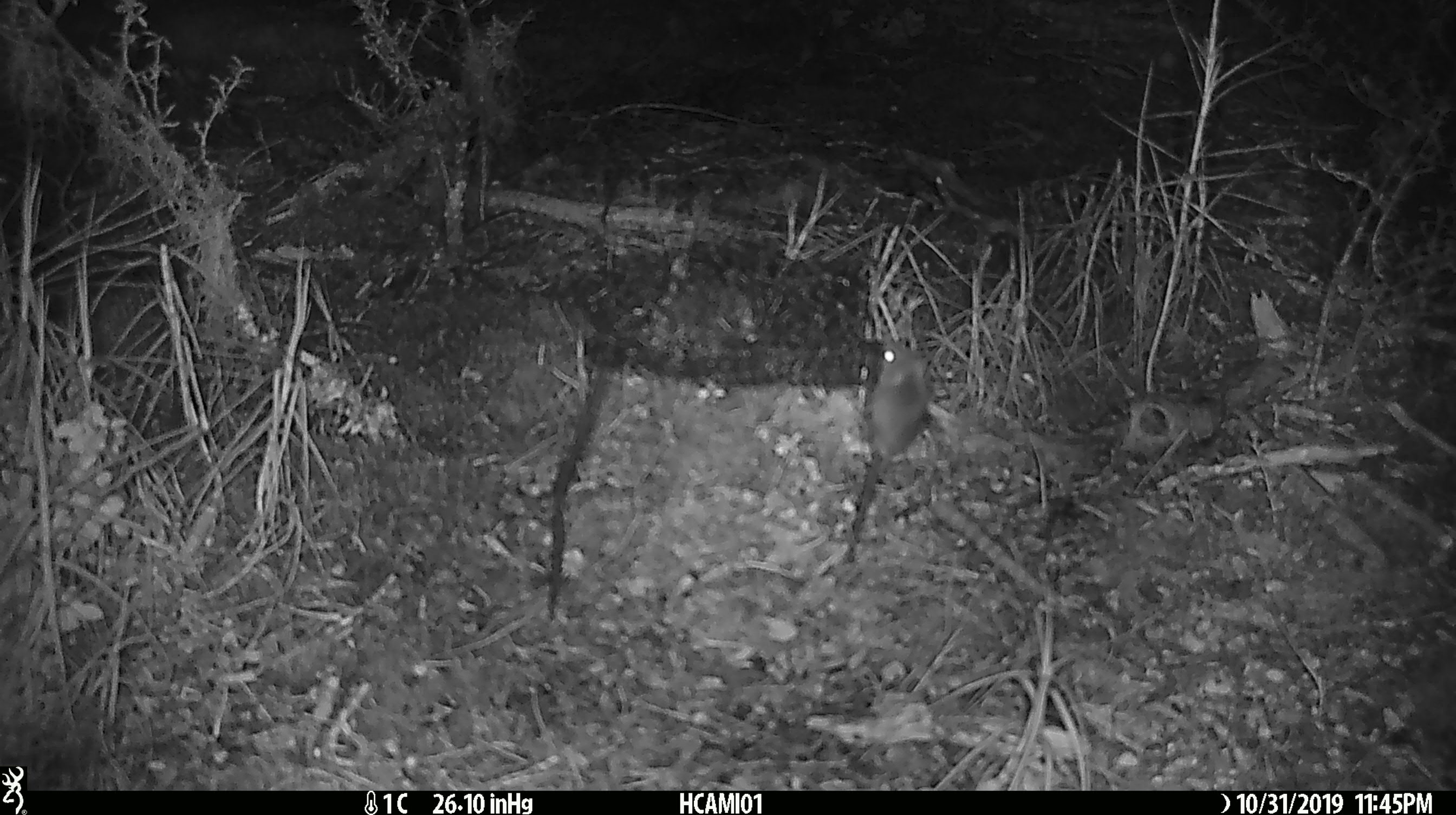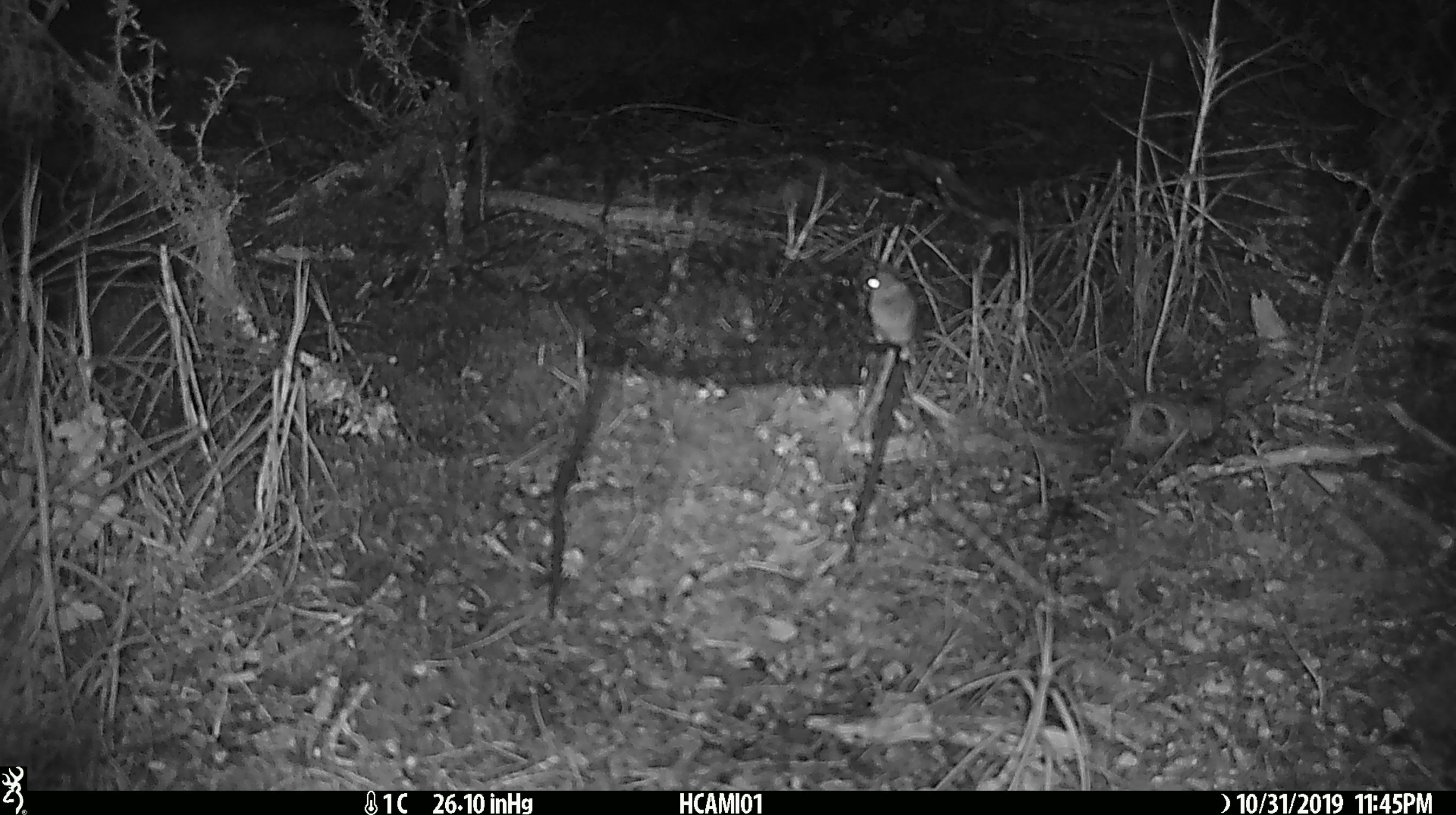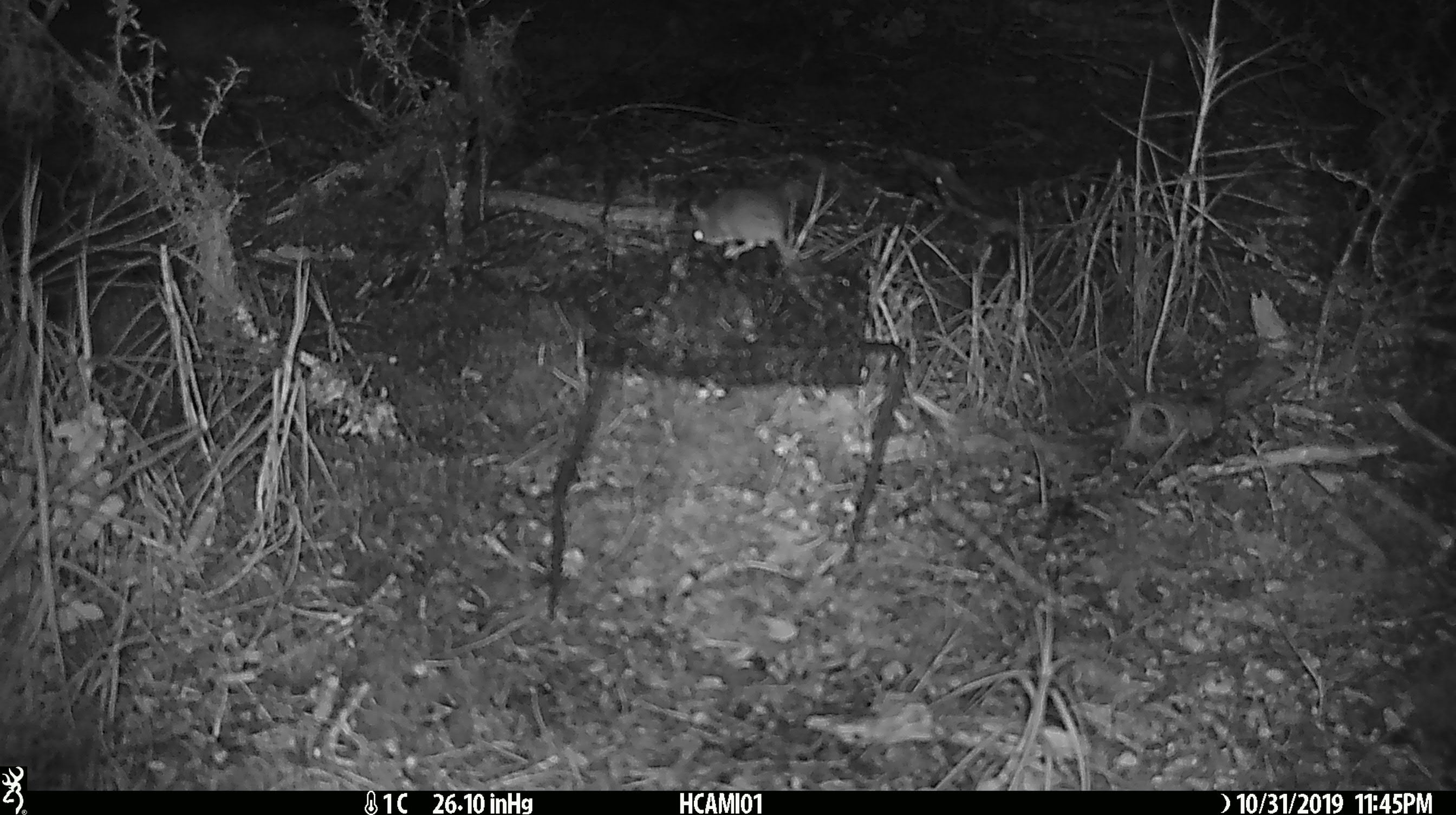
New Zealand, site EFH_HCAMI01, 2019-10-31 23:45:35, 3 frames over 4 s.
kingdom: Animalia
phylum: Chordata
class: Mammalia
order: Rodentia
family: Muridae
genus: Mus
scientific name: Mus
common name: mouse